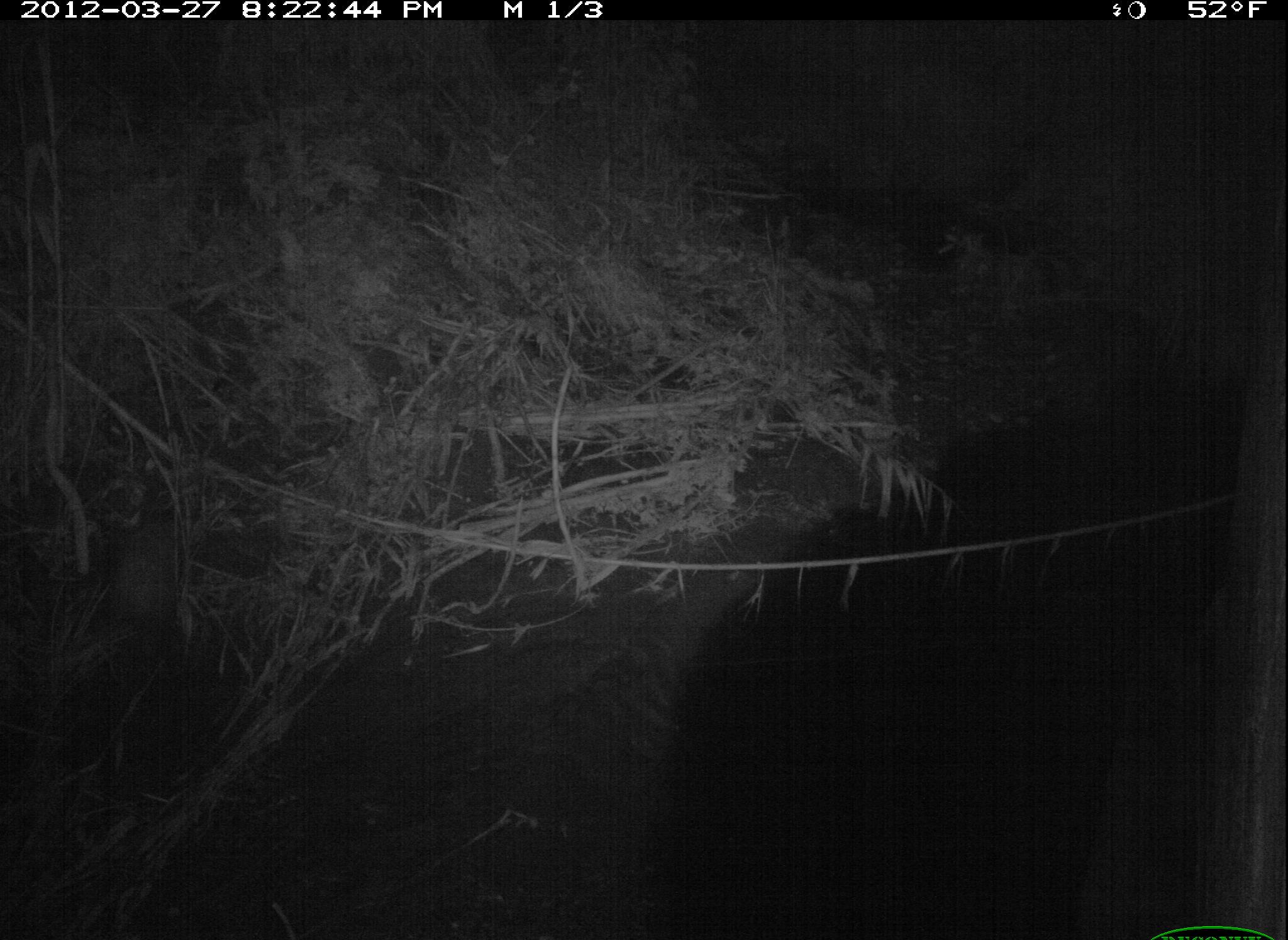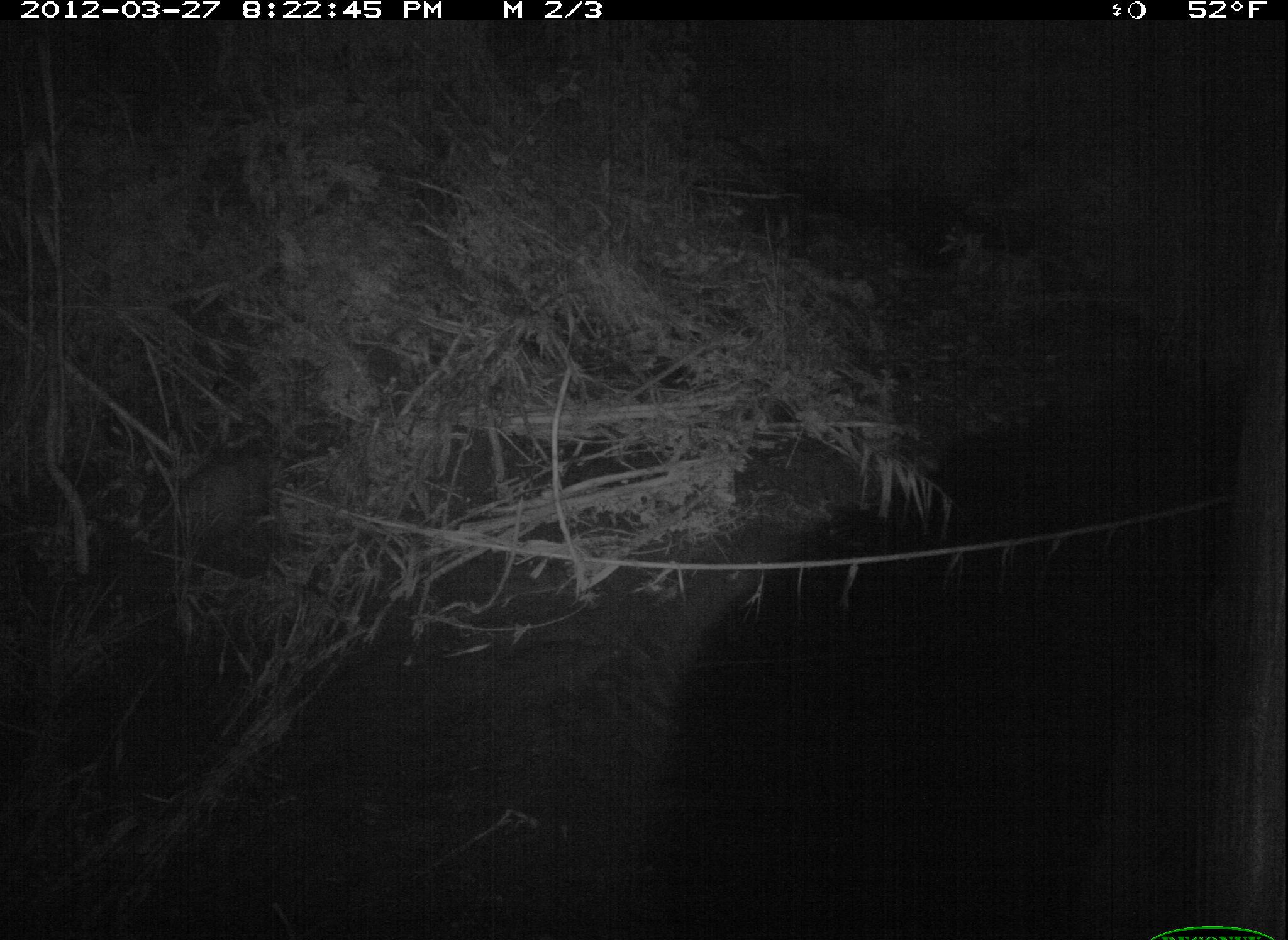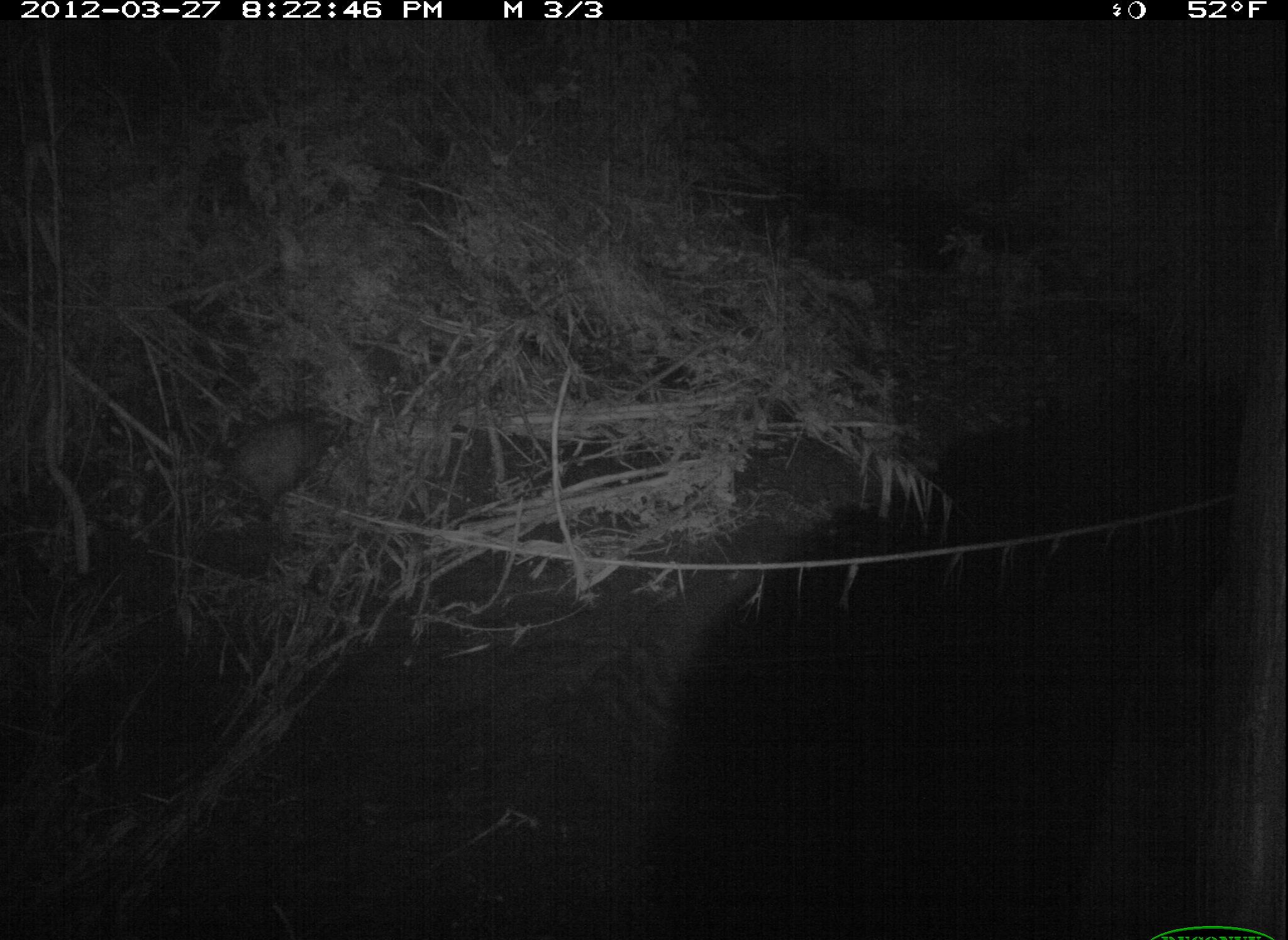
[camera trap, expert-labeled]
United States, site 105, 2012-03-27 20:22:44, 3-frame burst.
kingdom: Animalia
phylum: Chordata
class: Mammalia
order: Didelphimorphia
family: Didelphidae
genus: Didelphis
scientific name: Didelphis virginiana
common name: virginia opossum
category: opossum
Opossum (virginia opossum) (Didelphis virginiana).